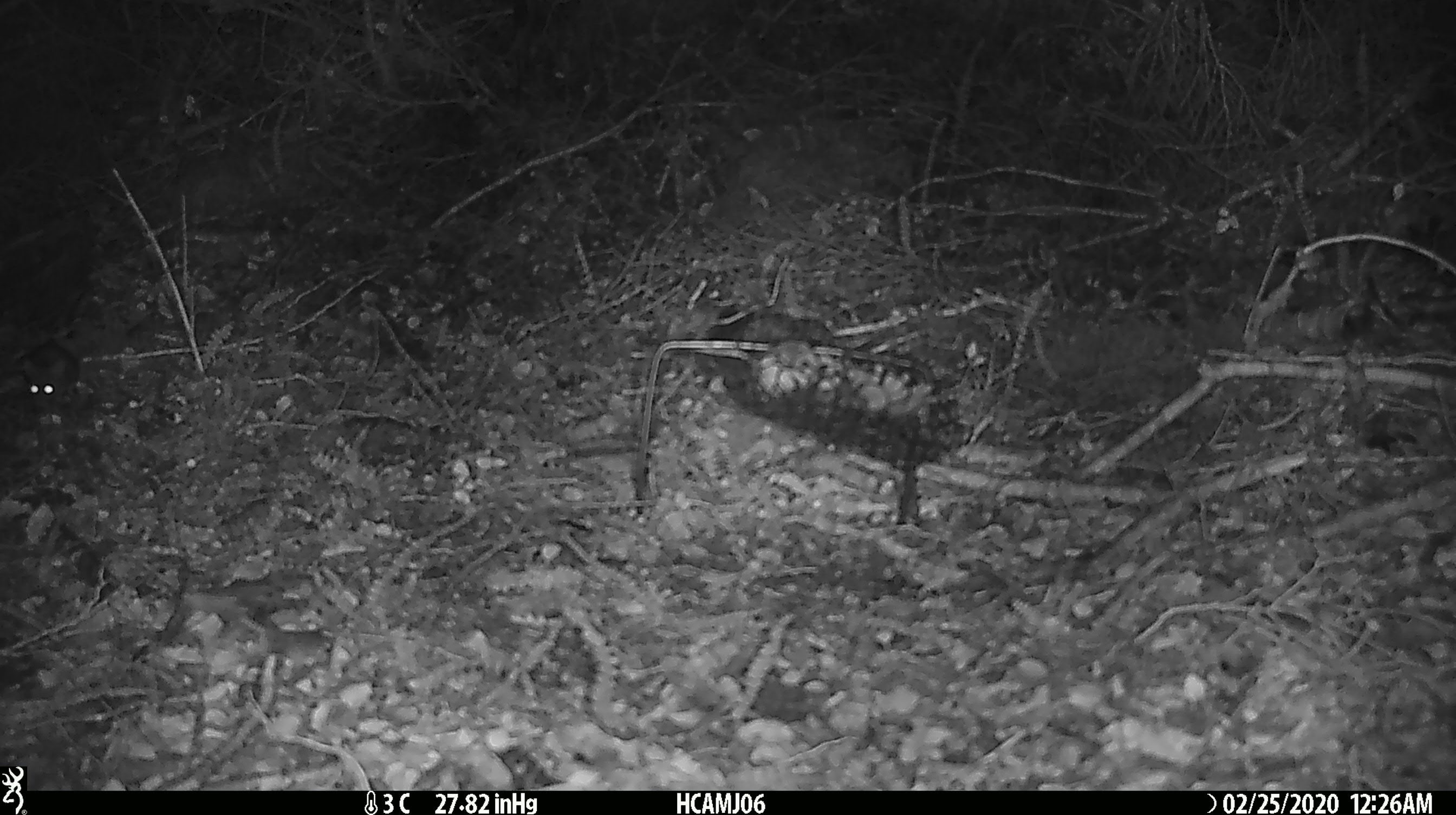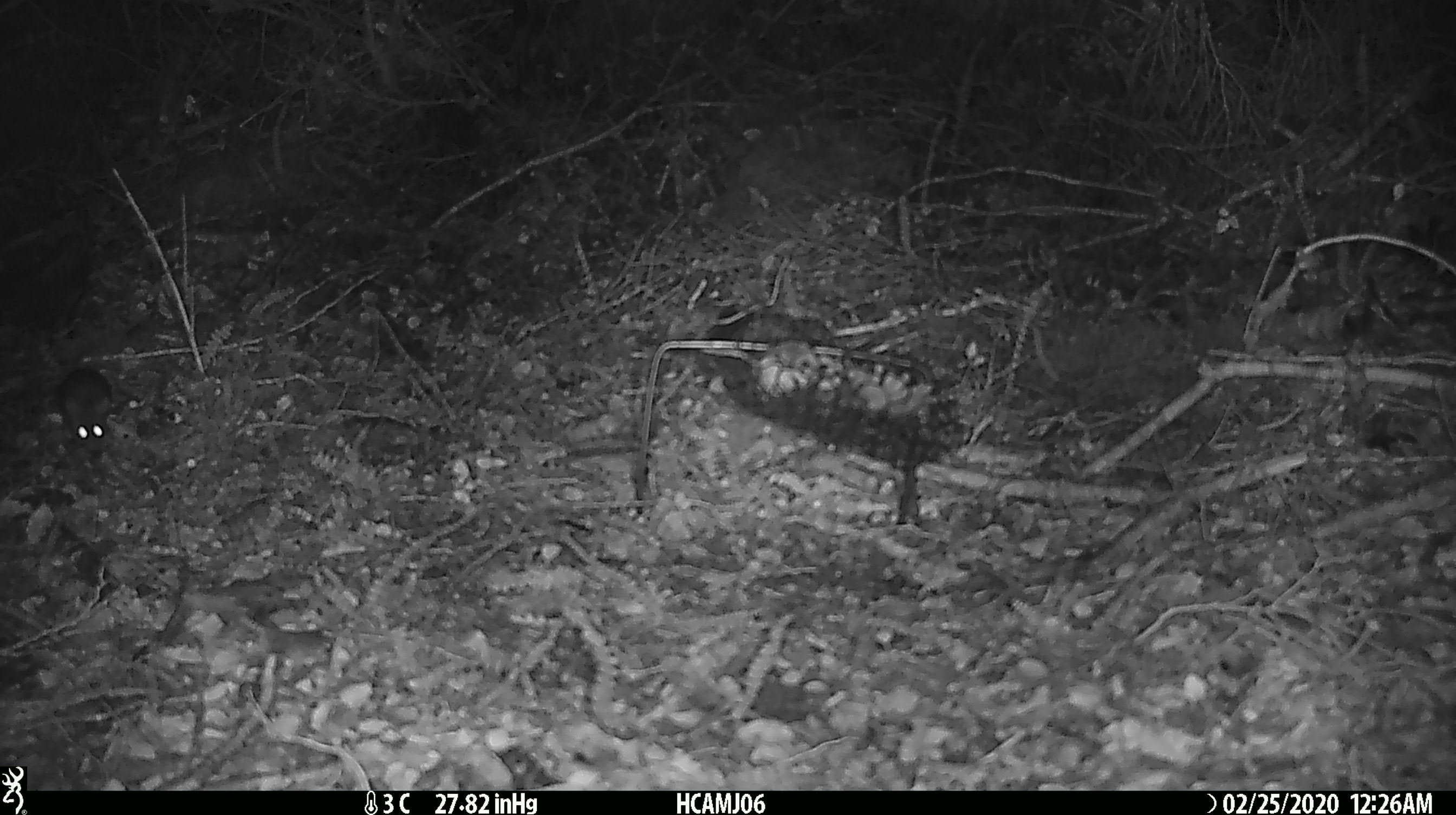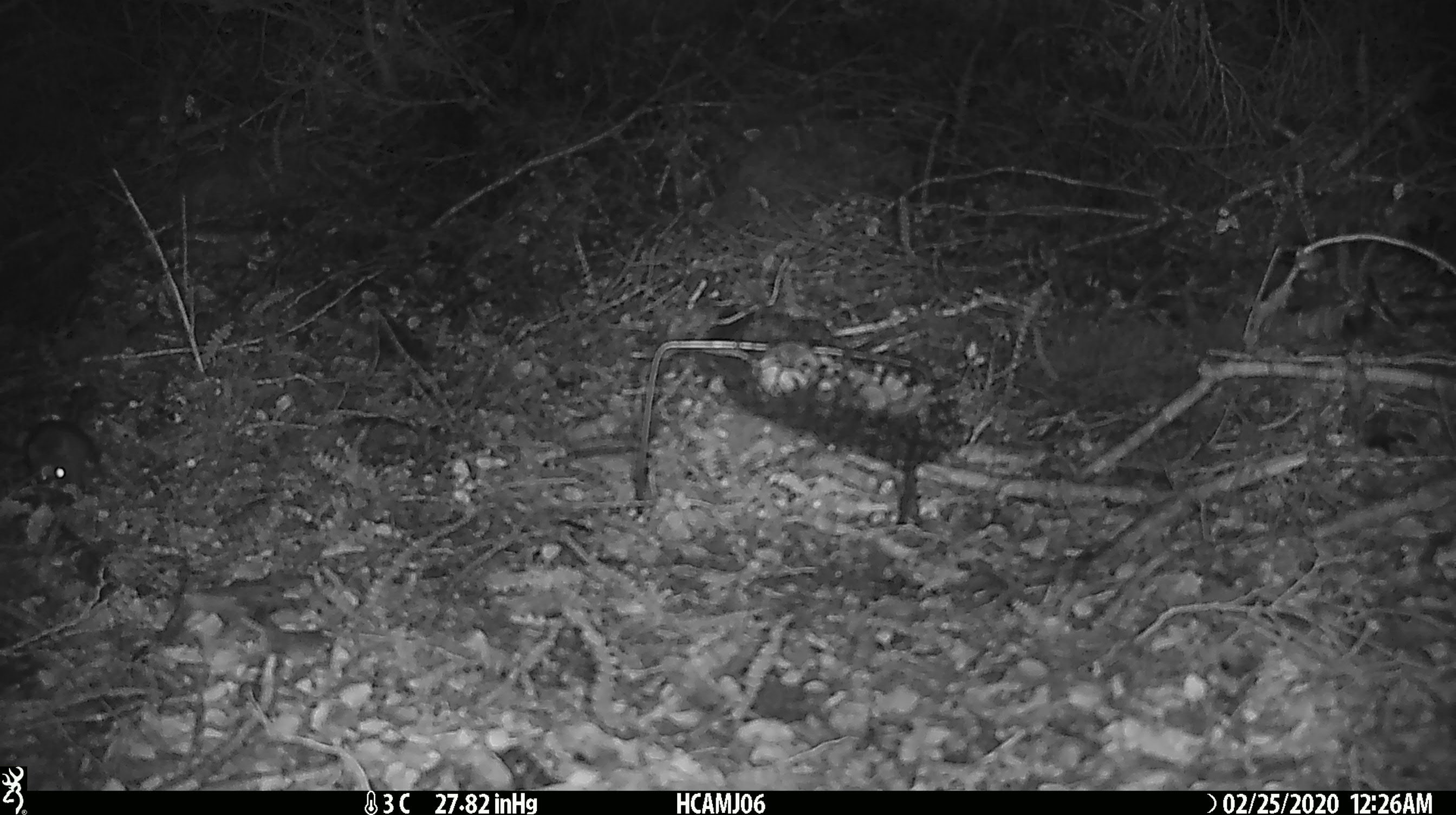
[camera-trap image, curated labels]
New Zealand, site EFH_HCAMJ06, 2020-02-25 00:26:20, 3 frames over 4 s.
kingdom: Animalia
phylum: Chordata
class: Mammalia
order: Rodentia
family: Muridae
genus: Mus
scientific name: Mus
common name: mouse